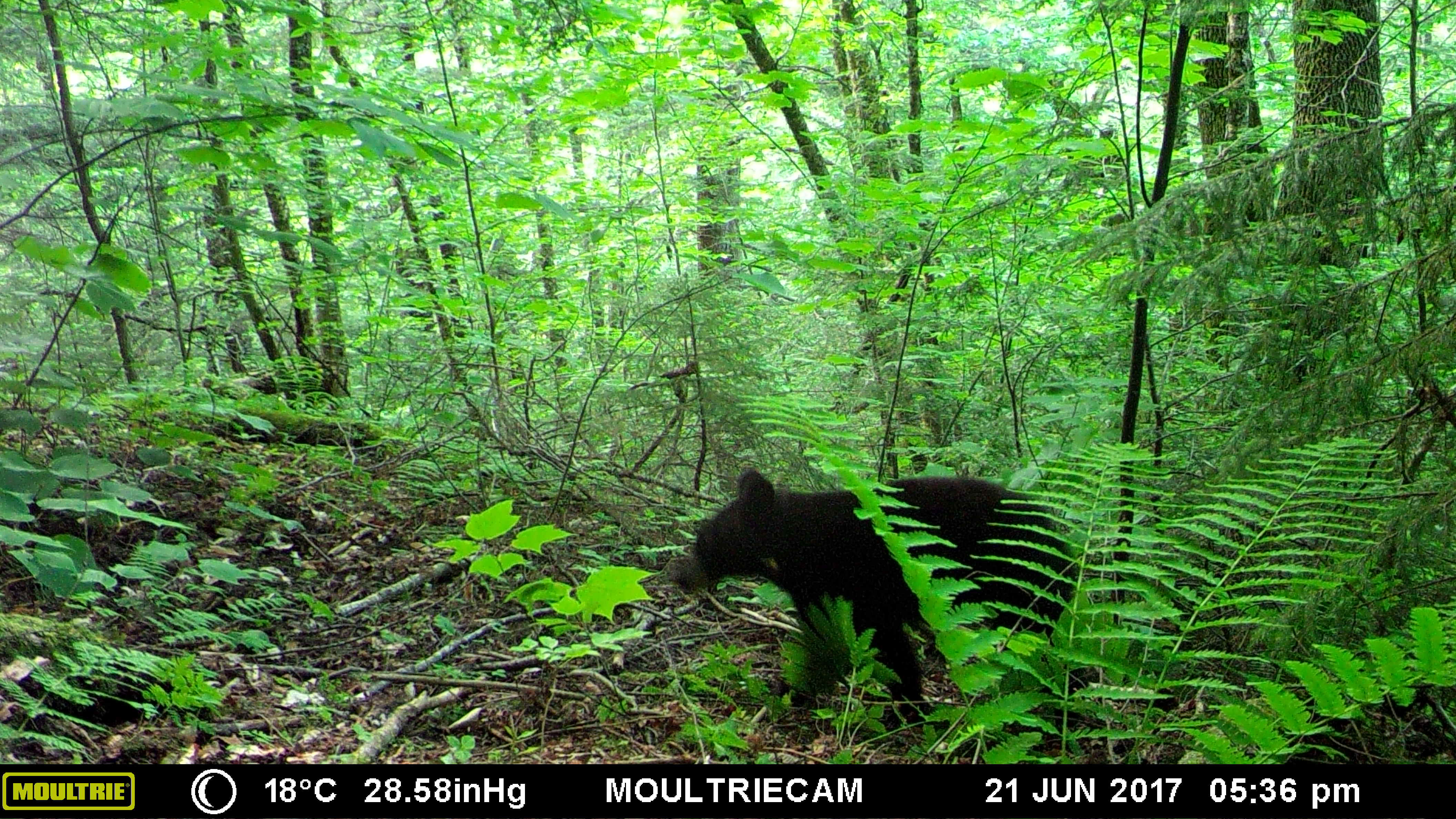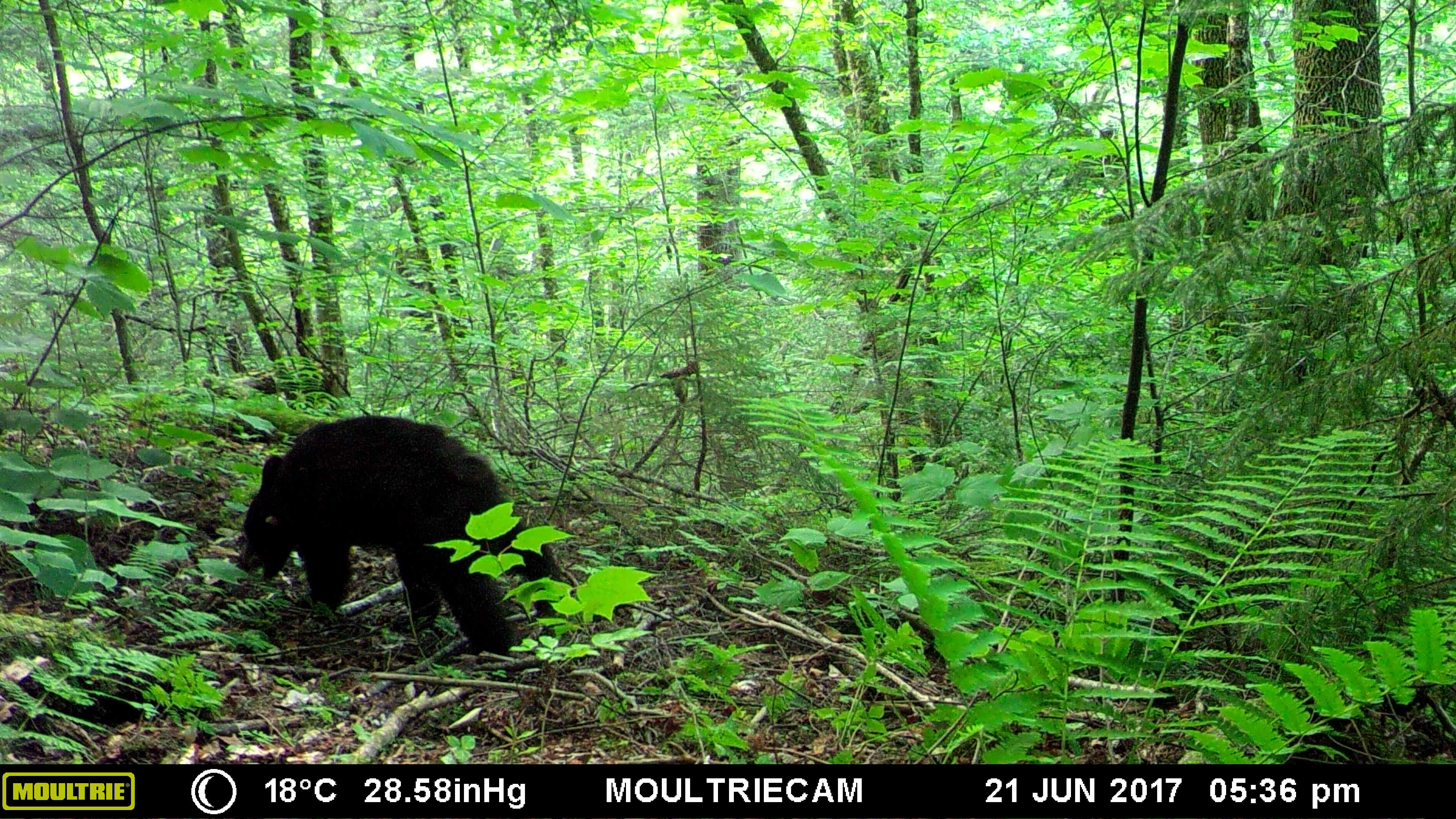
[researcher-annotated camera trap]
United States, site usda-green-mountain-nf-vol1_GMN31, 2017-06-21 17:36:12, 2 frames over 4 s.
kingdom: Animalia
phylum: Chordata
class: Mammalia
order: Carnivora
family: Ursidae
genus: Ursus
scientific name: Ursus americanus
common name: black bear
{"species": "black bear (Ursus americanus)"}